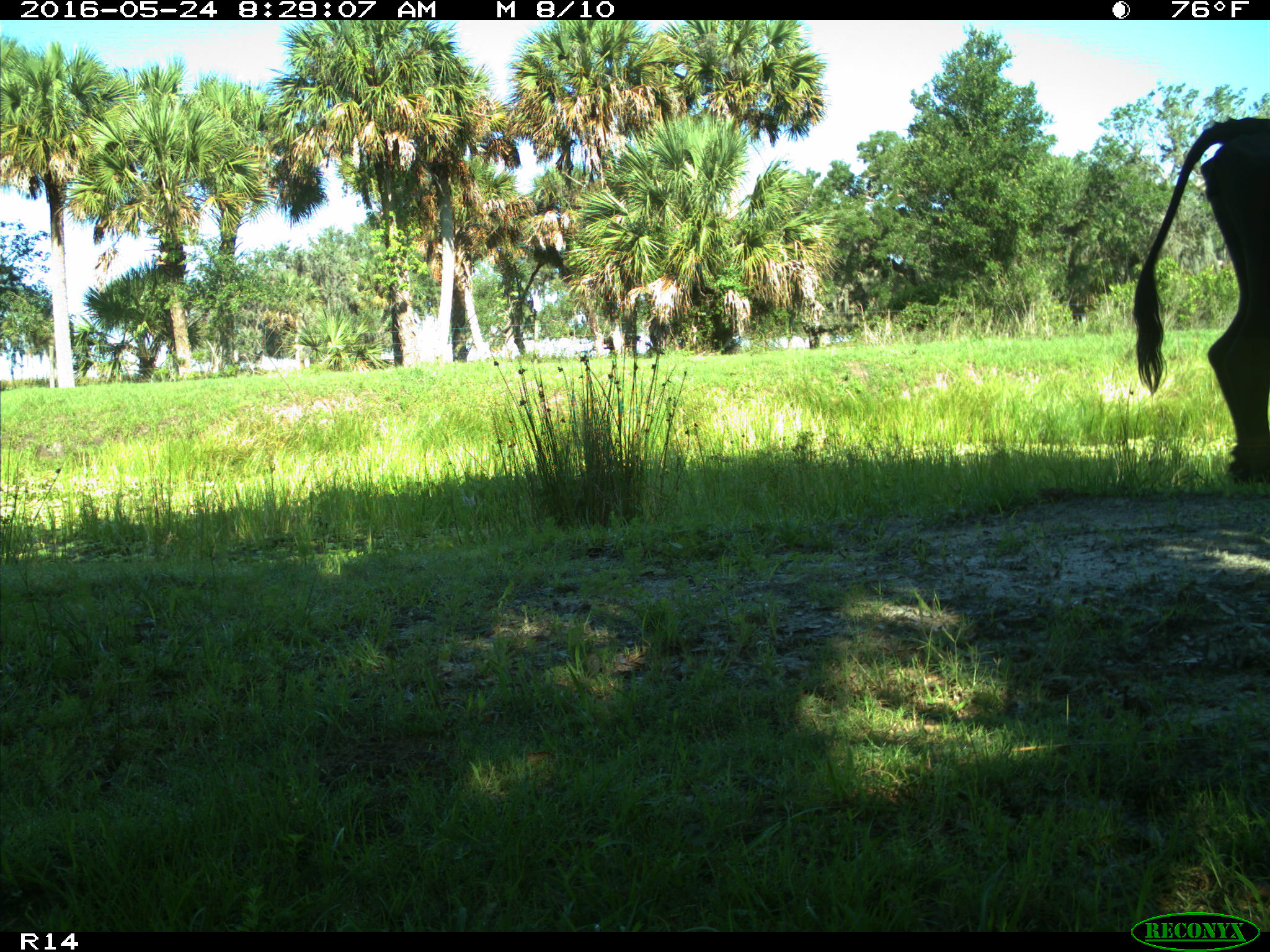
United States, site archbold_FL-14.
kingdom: Animalia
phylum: Chordata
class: Mammalia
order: Artiodactyla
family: Bovidae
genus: Bos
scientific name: Bos taurus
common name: domestic cow